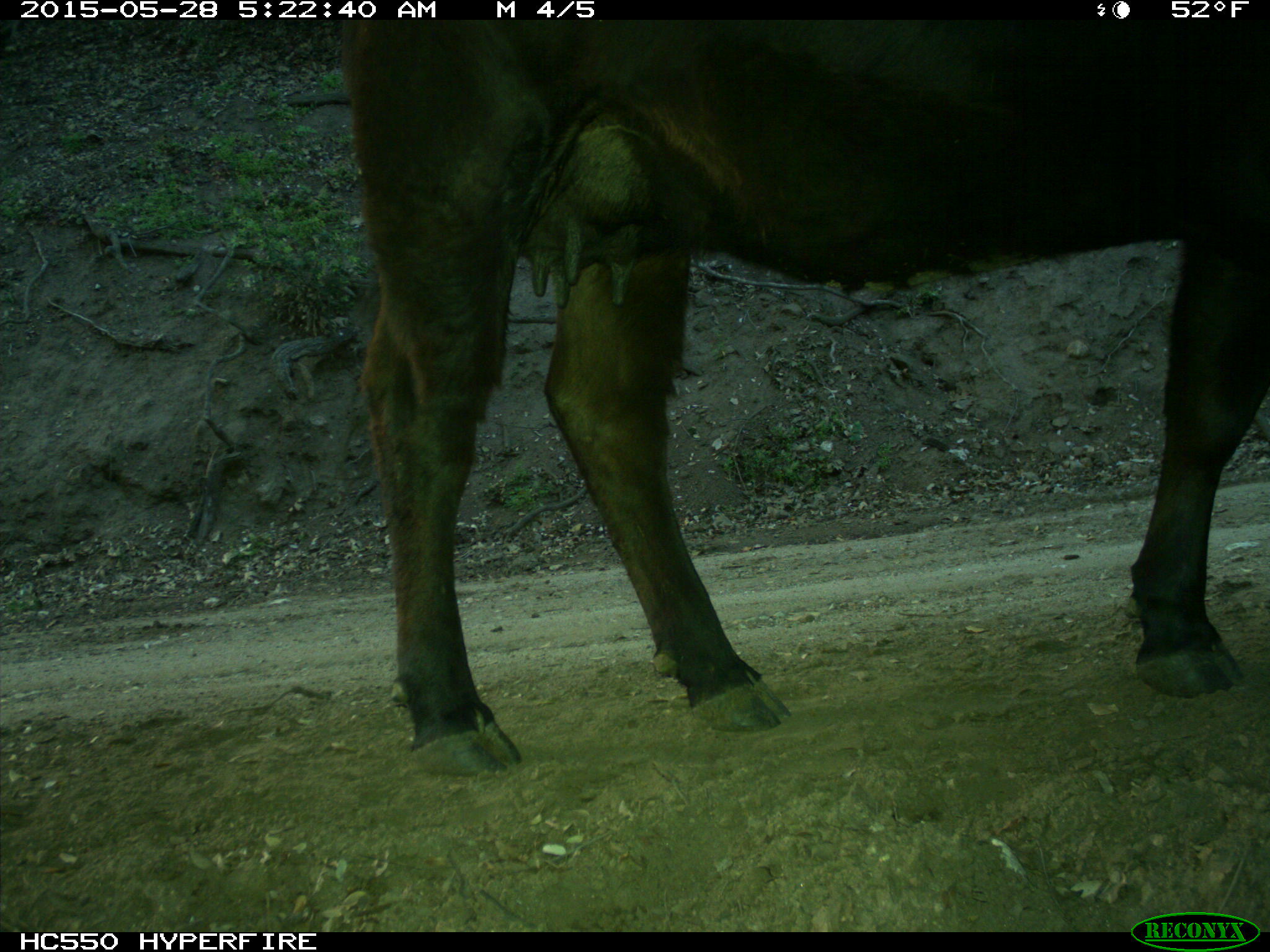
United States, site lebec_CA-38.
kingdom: Animalia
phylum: Chordata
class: Mammalia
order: Artiodactyla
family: Bovidae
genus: Bos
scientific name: Bos taurus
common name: domestic cow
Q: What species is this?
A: Bos taurus (domestic cow).